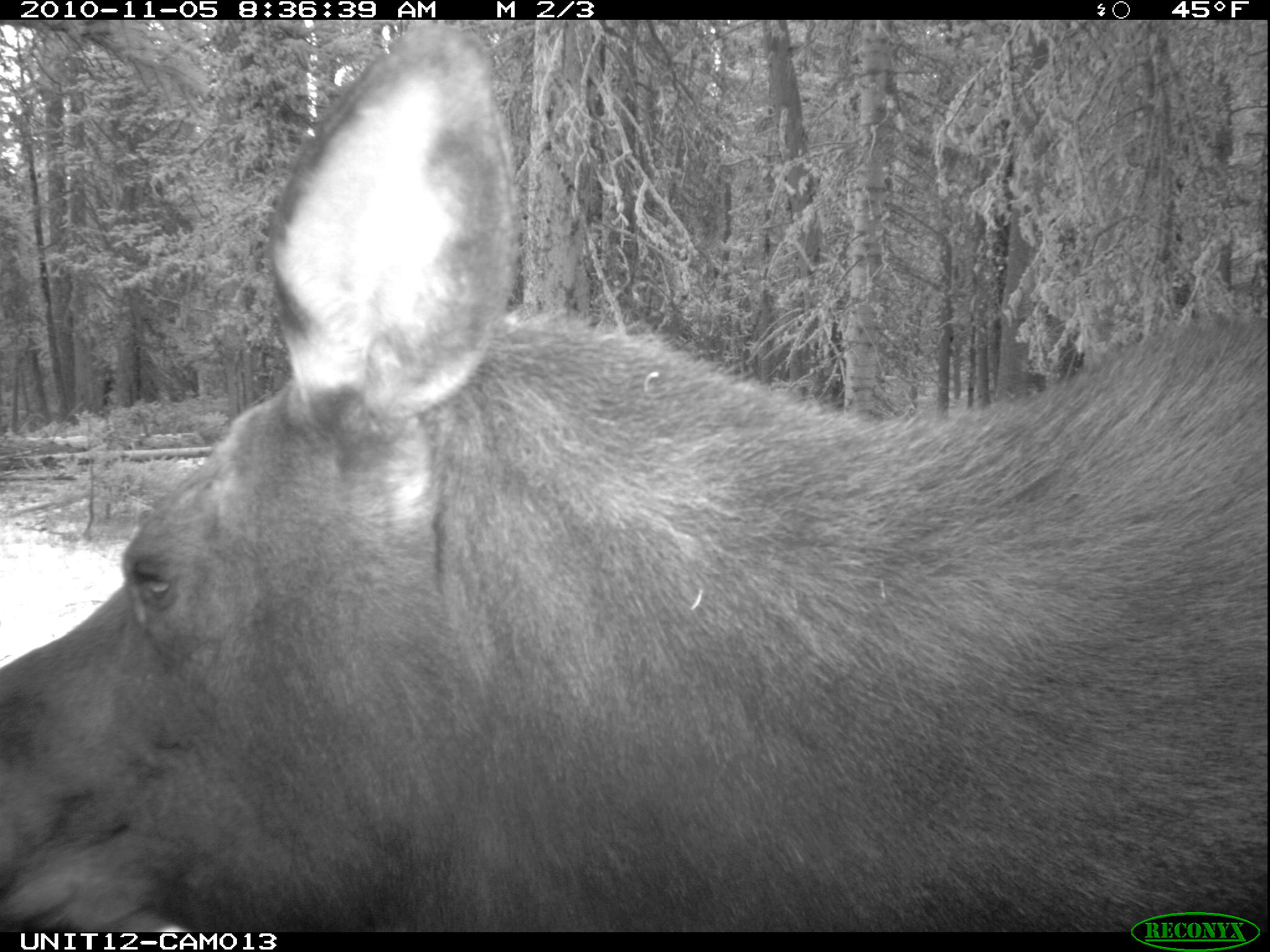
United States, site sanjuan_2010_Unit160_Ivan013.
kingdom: Animalia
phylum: Chordata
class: Mammalia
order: Artiodactyla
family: Cervidae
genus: Alces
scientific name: Alces alces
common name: moose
Alces alces (moose).